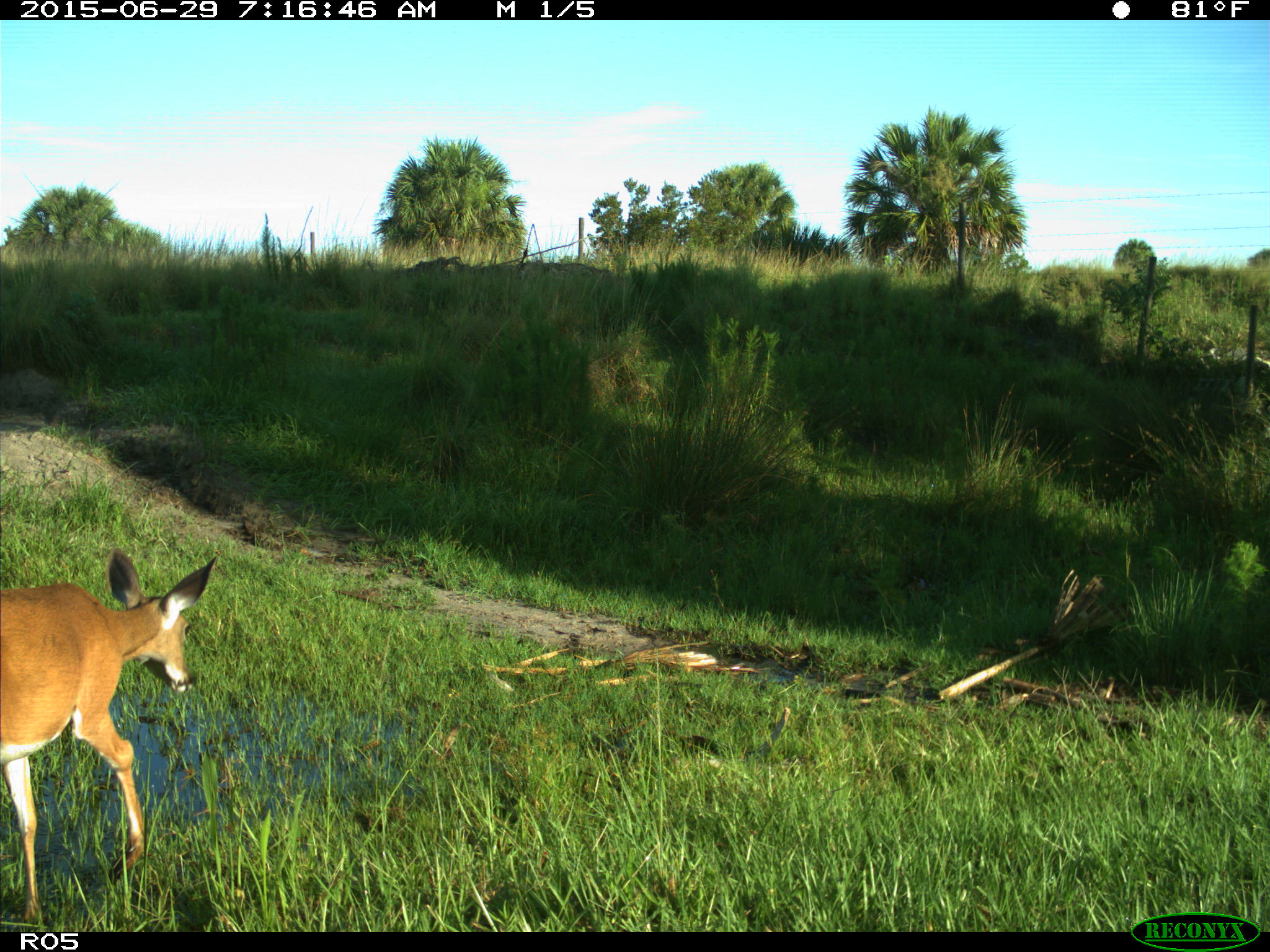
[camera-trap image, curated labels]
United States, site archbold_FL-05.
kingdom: Animalia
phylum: Chordata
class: Mammalia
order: Artiodactyla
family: Cervidae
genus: Odocoileus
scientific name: Odocoileus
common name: deer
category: unidentified deer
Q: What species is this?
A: Unidentified deer (deer) (Odocoileus).